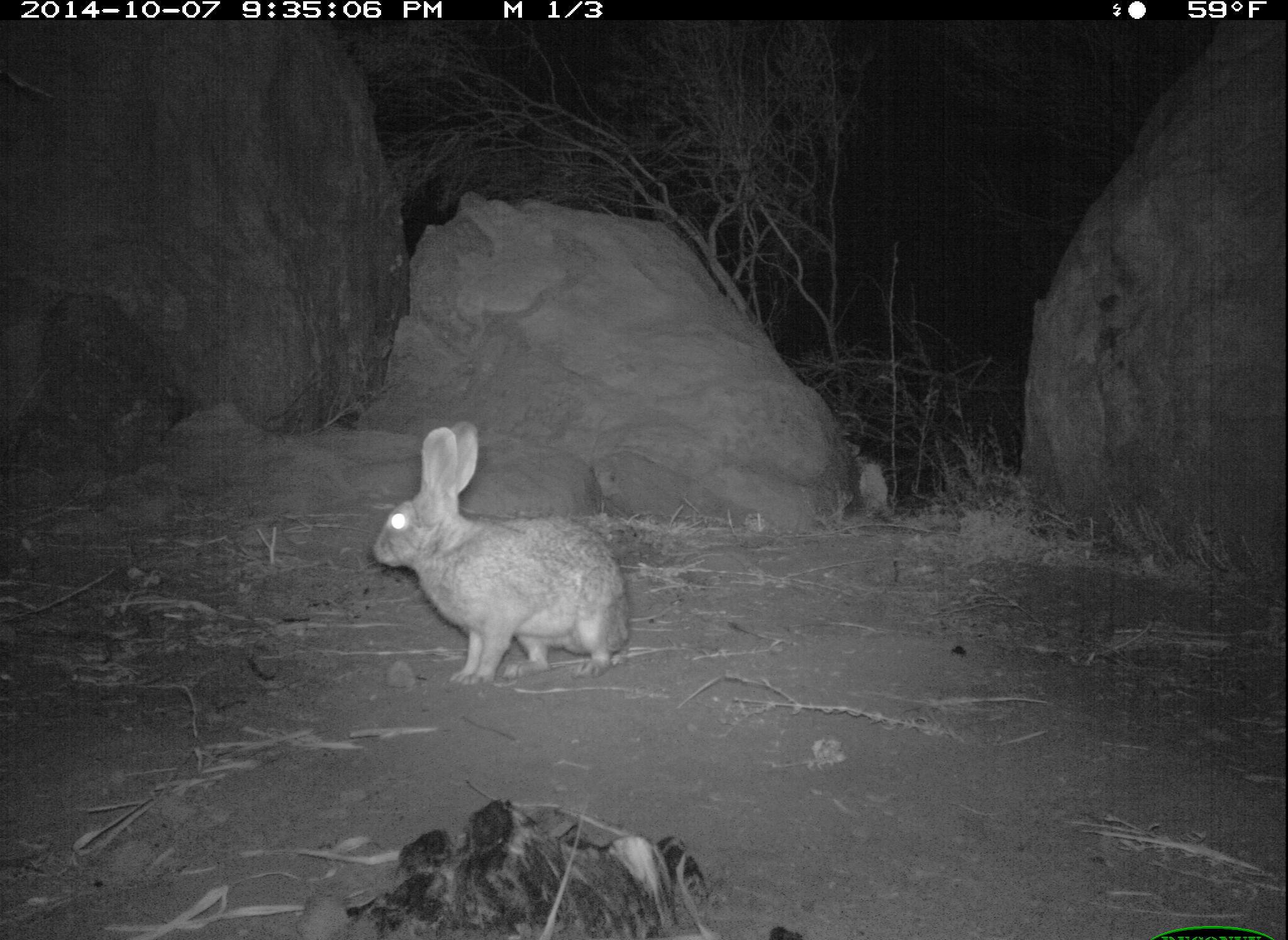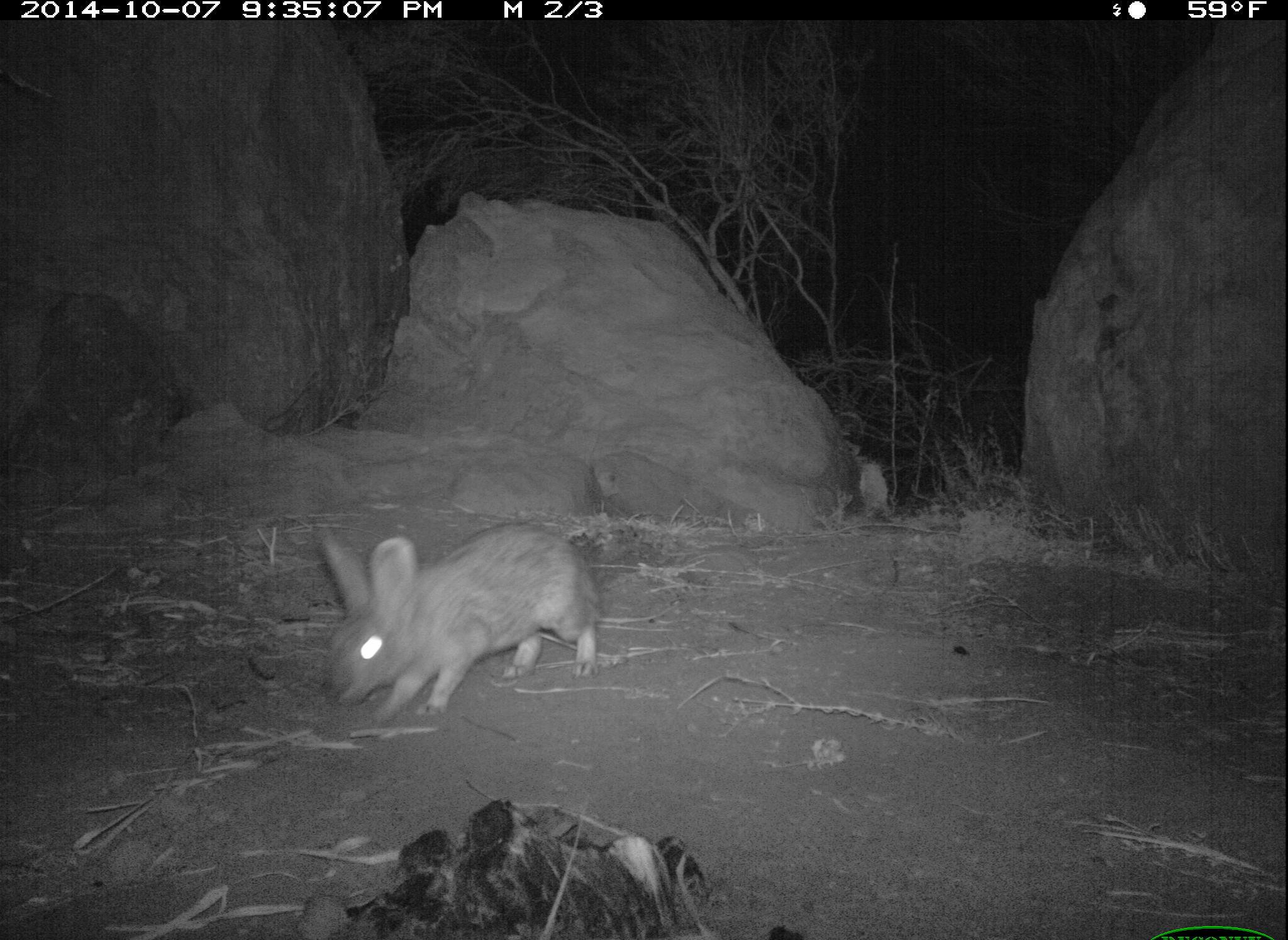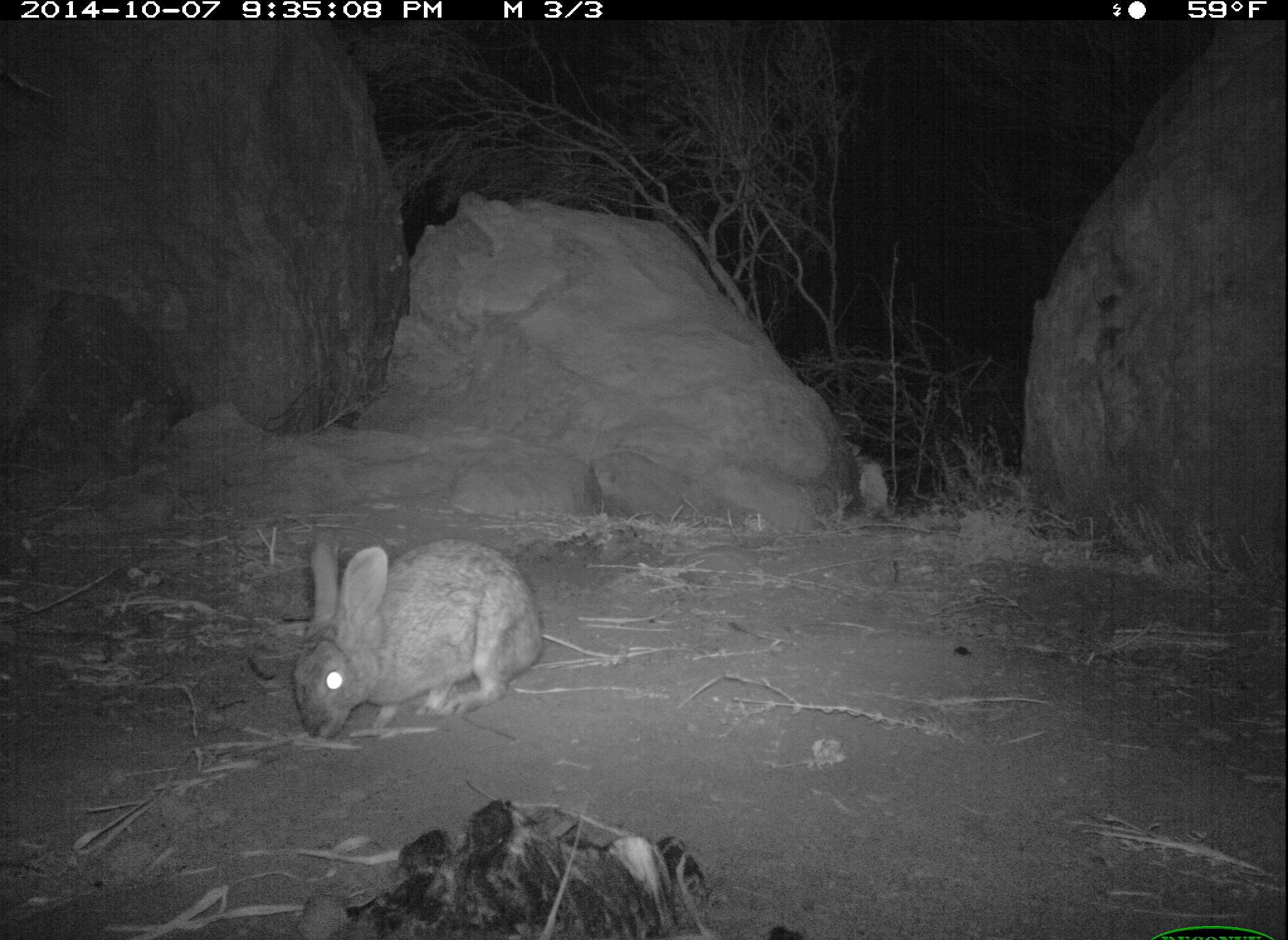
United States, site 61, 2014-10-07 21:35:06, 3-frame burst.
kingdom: Animalia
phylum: Chordata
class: Mammalia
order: Lagomorpha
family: Leporidae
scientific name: Leporidae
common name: rabbits and hares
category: rabbit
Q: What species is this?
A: Rabbit (rabbits and hares) (Leporidae).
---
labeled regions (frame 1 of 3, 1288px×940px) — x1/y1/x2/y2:
rabbit: 333/420/673/667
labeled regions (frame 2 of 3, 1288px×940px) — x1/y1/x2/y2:
rabbit: 312/515/612/726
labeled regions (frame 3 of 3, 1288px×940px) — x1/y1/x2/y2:
rabbit: 279/511/546/755